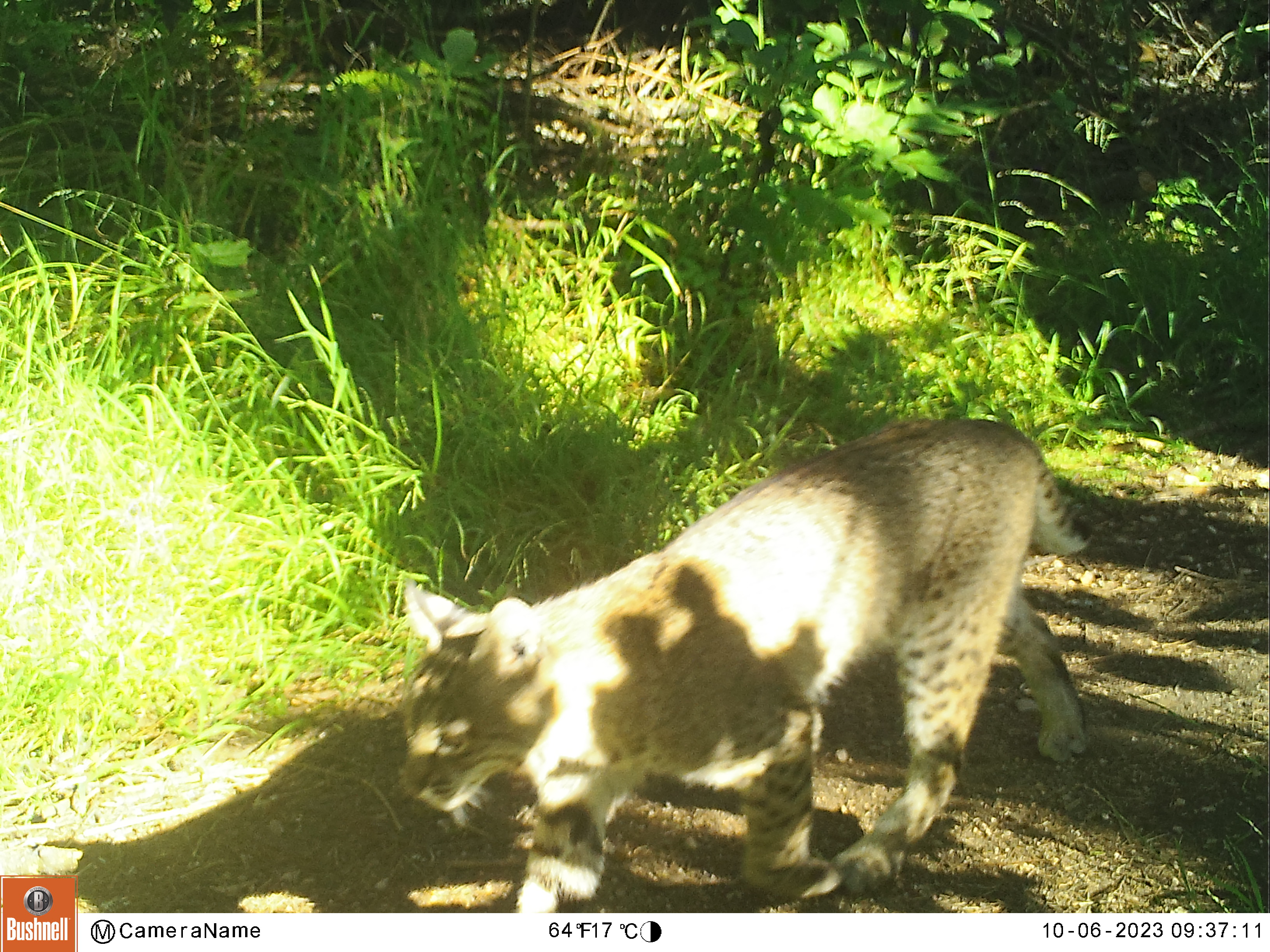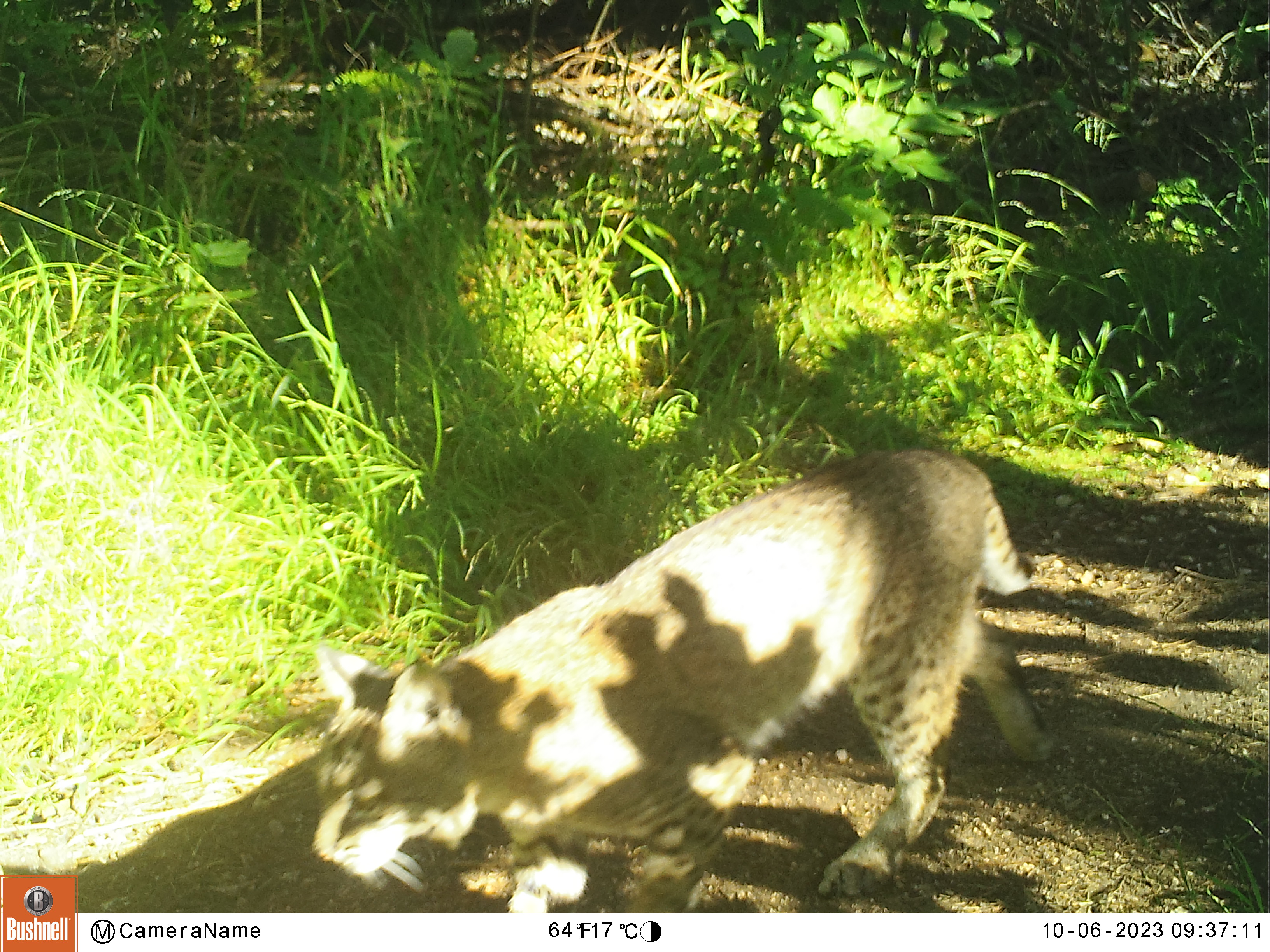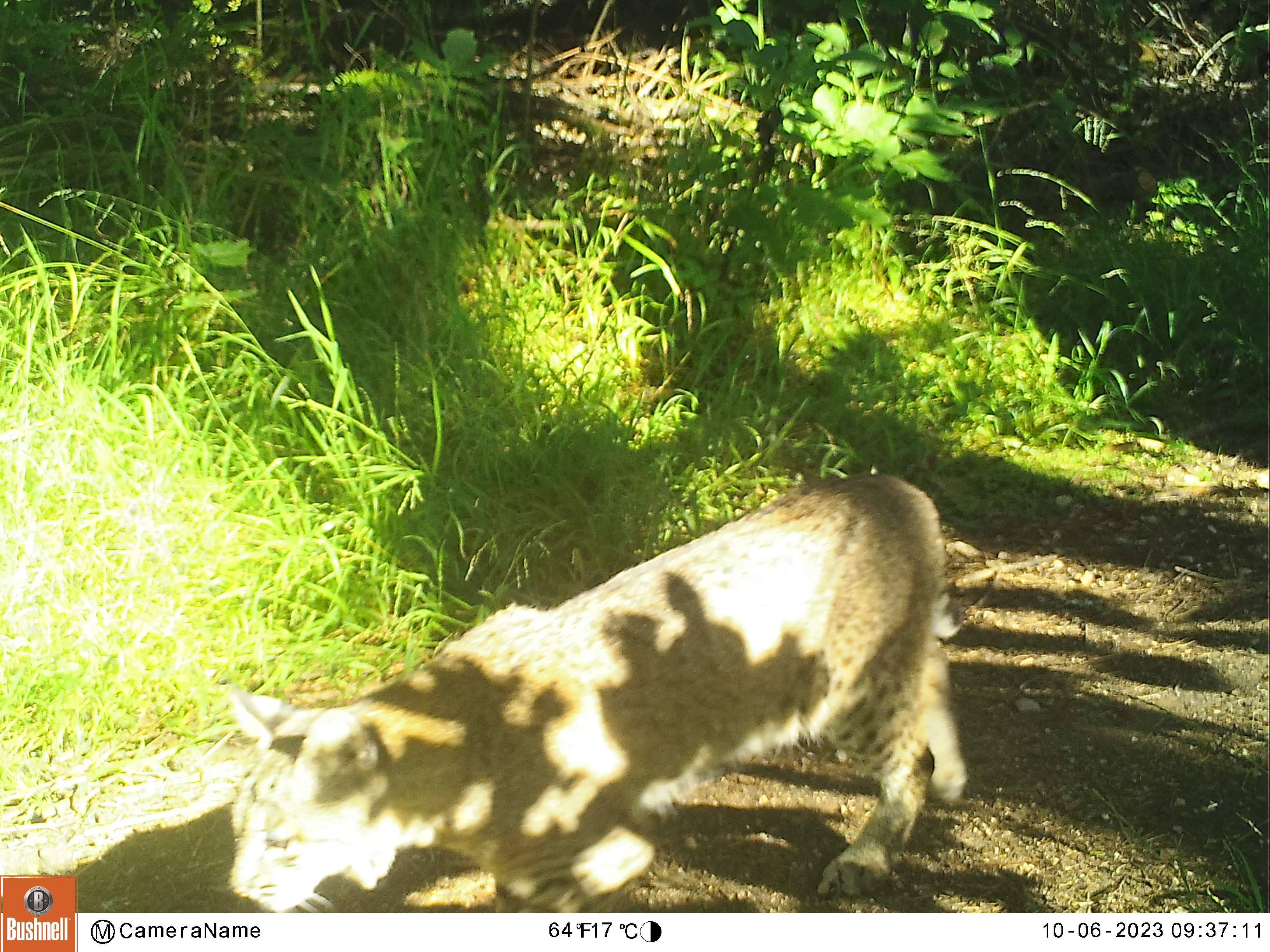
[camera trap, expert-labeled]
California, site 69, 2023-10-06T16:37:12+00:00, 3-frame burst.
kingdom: Animalia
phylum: Chordata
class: Mammalia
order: Carnivora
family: Felidae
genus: Lynx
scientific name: Lynx rufus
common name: bobcat